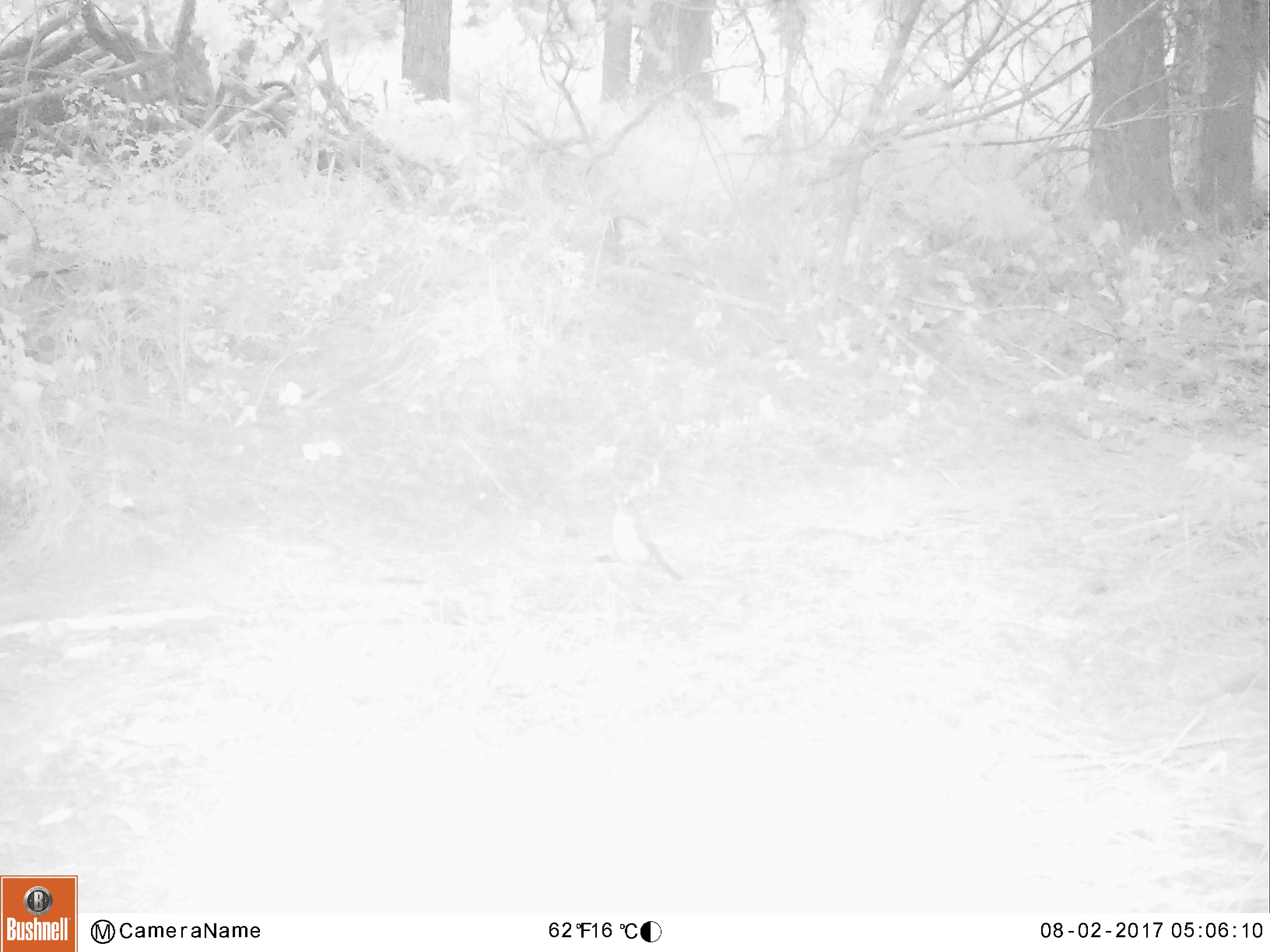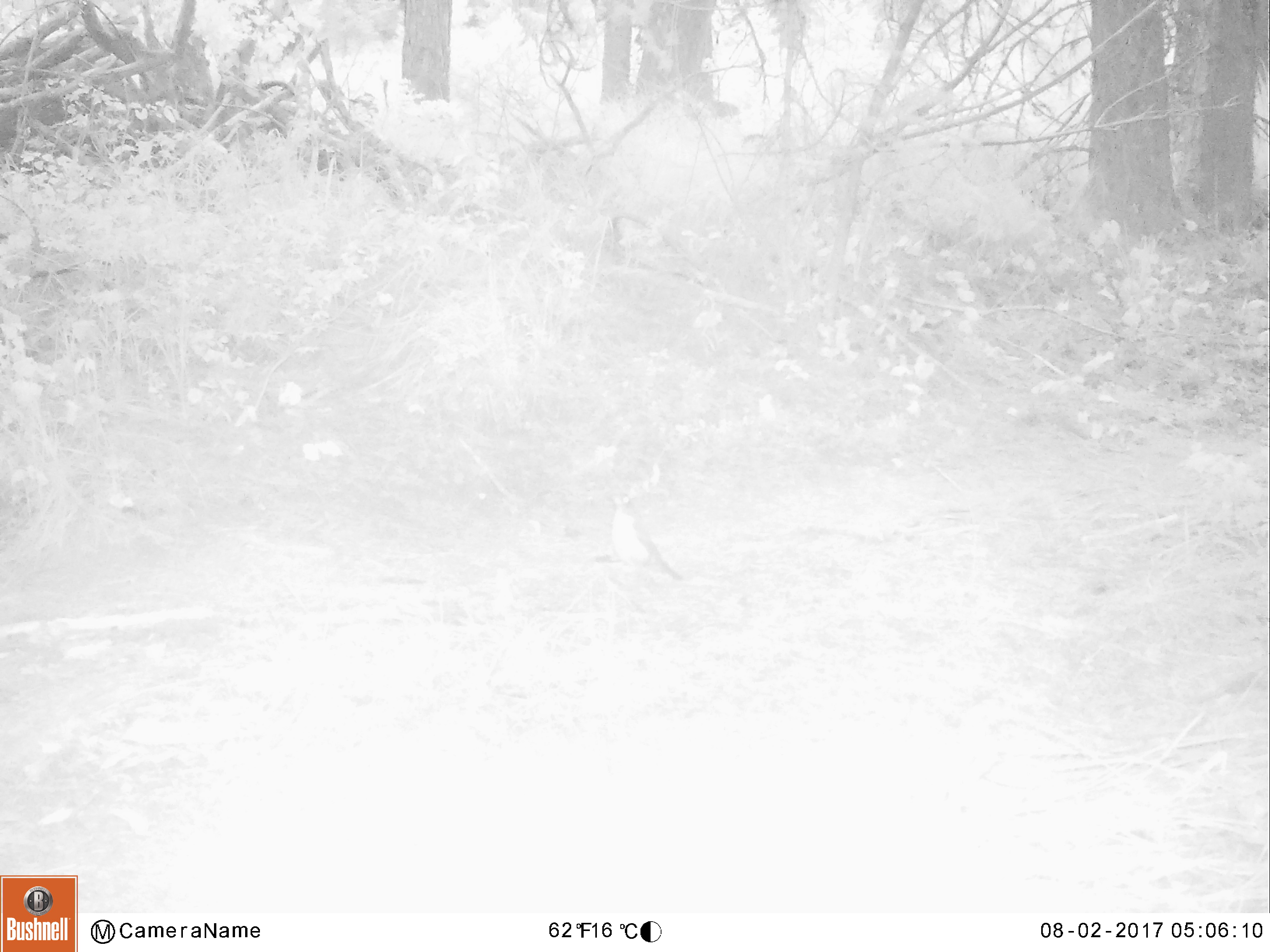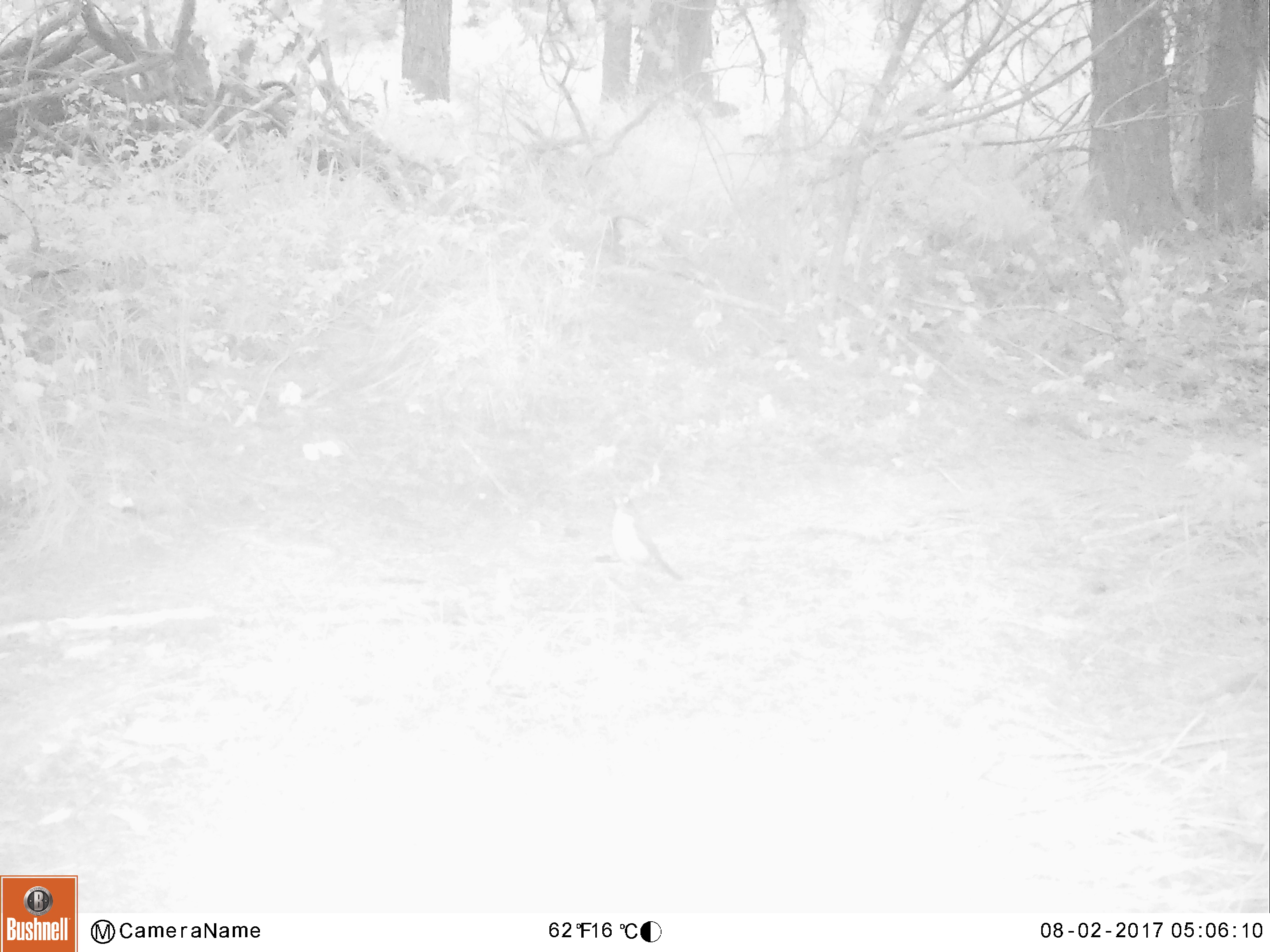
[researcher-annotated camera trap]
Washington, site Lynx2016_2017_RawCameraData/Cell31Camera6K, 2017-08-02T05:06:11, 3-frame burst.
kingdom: Animalia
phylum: Chordata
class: Aves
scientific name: Aves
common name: birds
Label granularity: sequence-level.